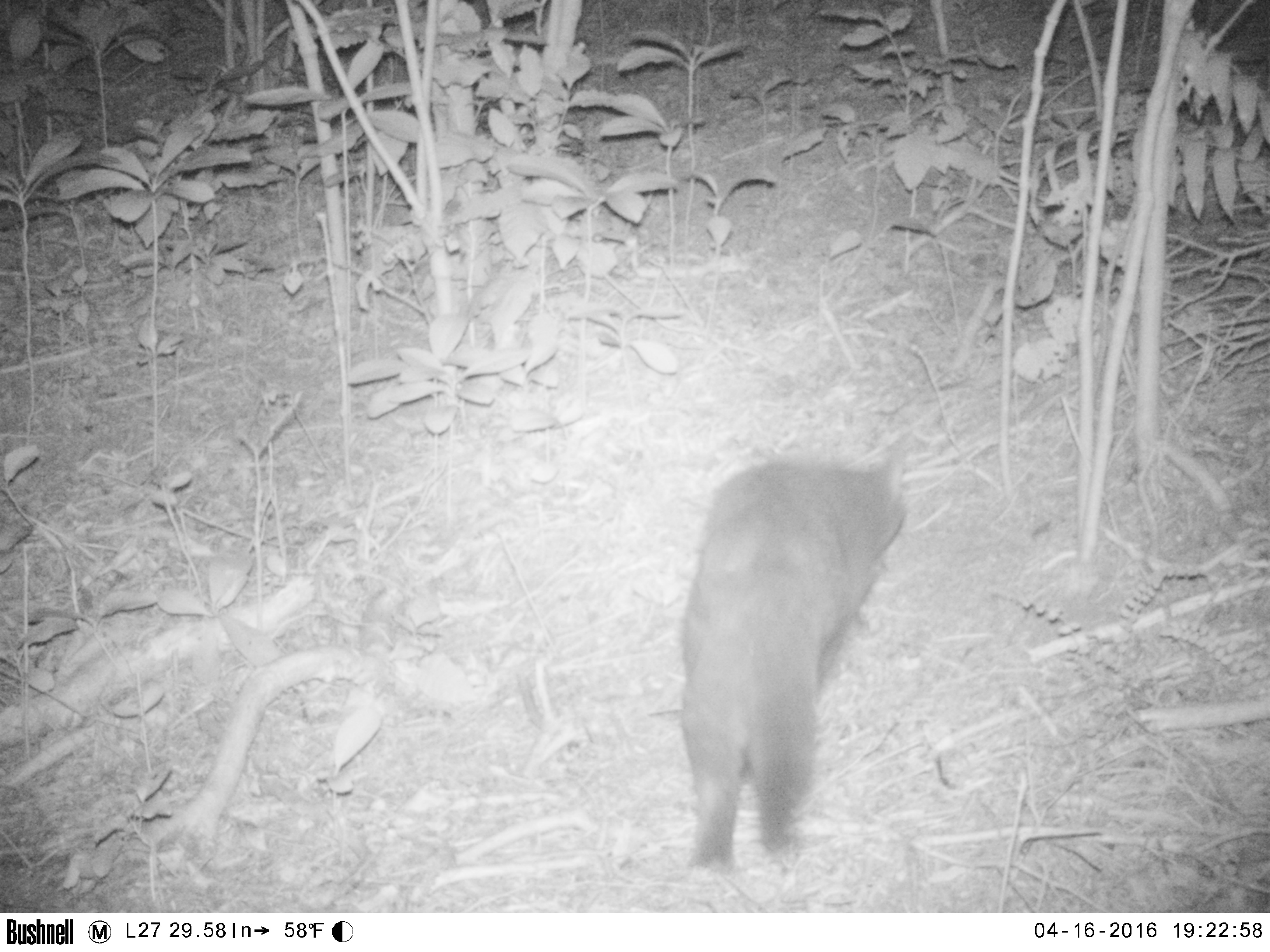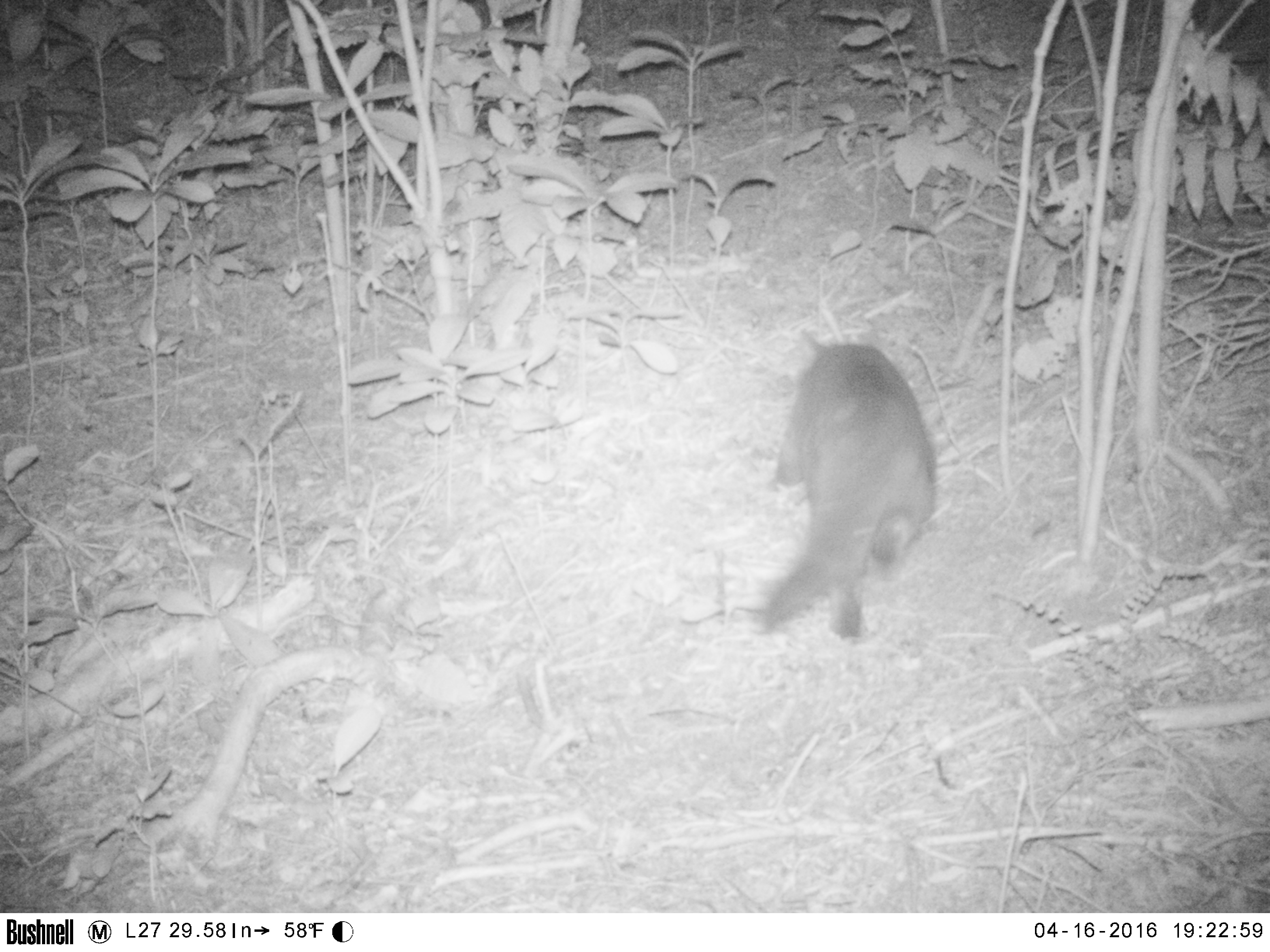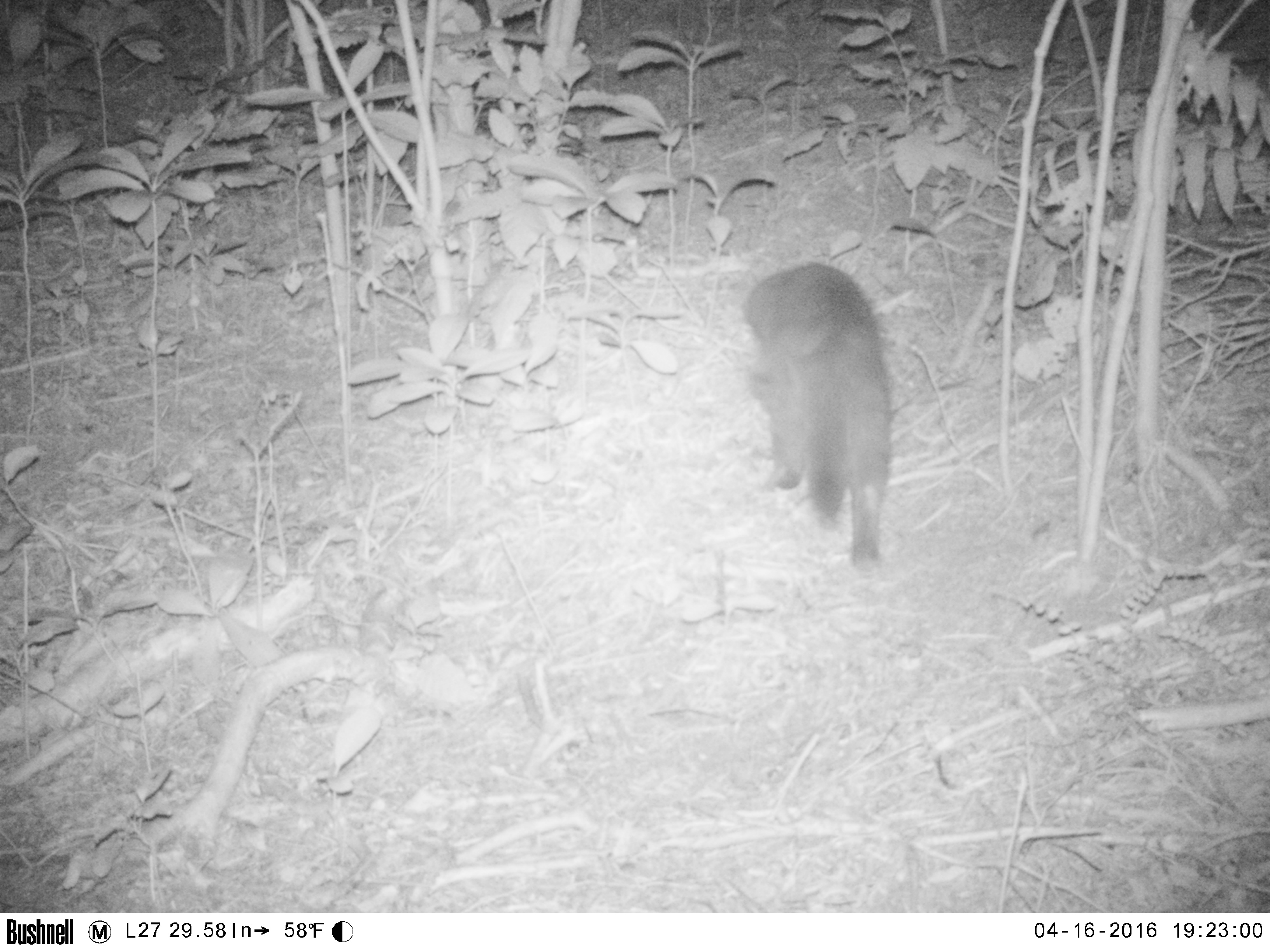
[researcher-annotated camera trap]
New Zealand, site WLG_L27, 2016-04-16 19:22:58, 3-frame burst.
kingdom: Animalia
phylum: Chordata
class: Mammalia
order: Carnivora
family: Felidae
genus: Felis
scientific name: Felis catus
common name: domestic cat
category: cat